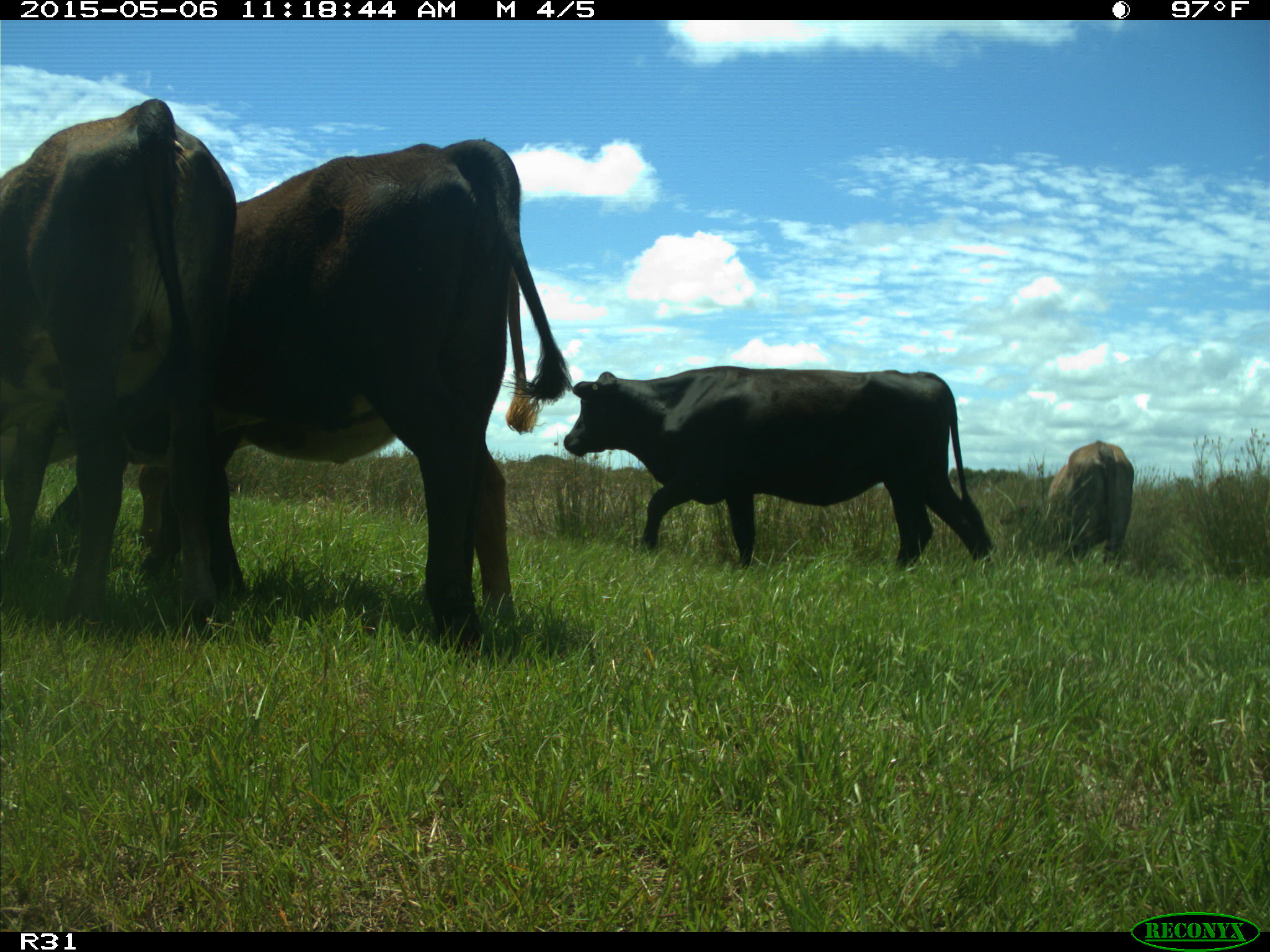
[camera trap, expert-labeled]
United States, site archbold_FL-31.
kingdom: Animalia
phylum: Chordata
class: Mammalia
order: Artiodactyla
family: Bovidae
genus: Bos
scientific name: Bos taurus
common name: domestic cow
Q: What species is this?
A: Bos taurus (domestic cow).